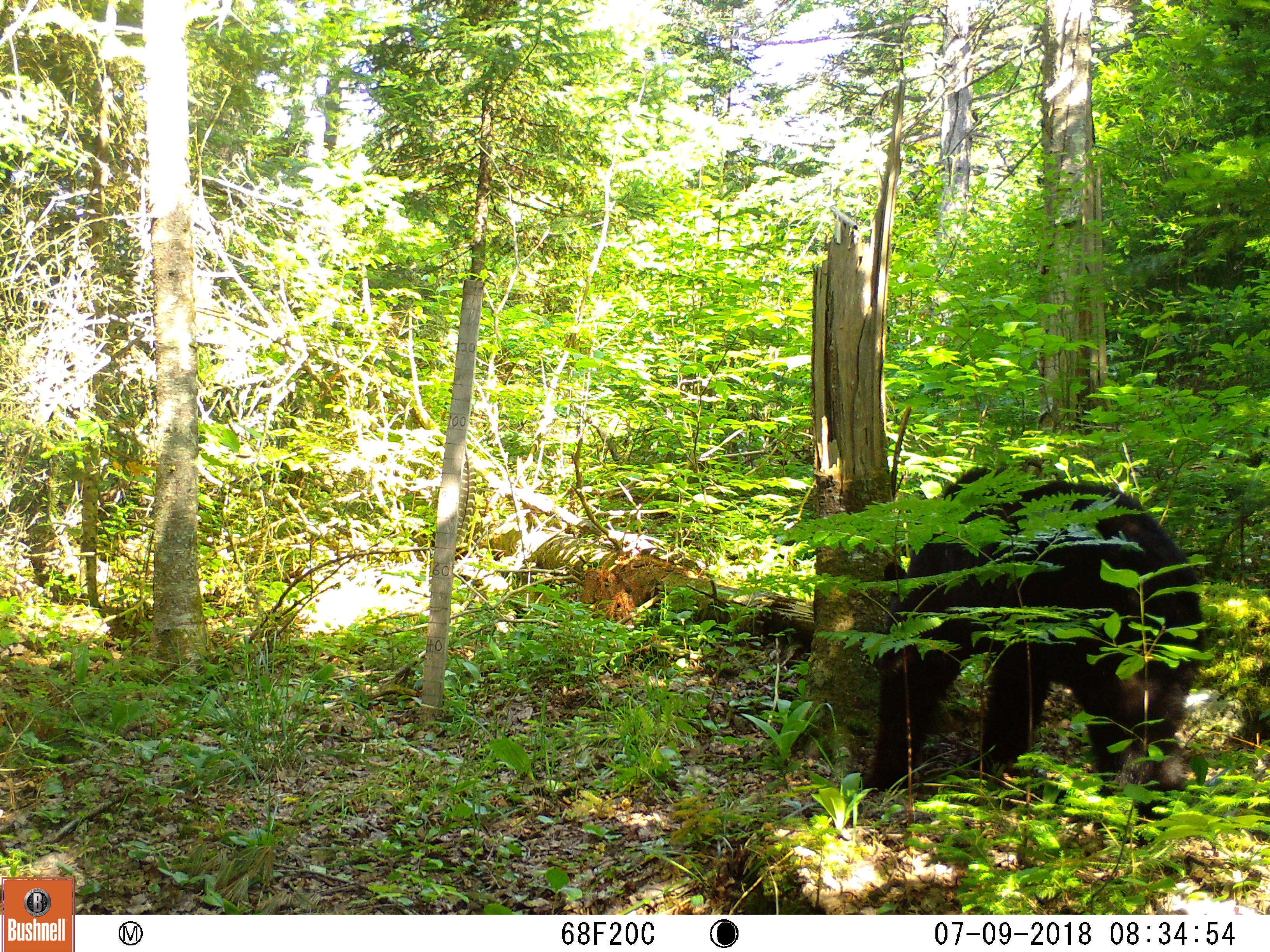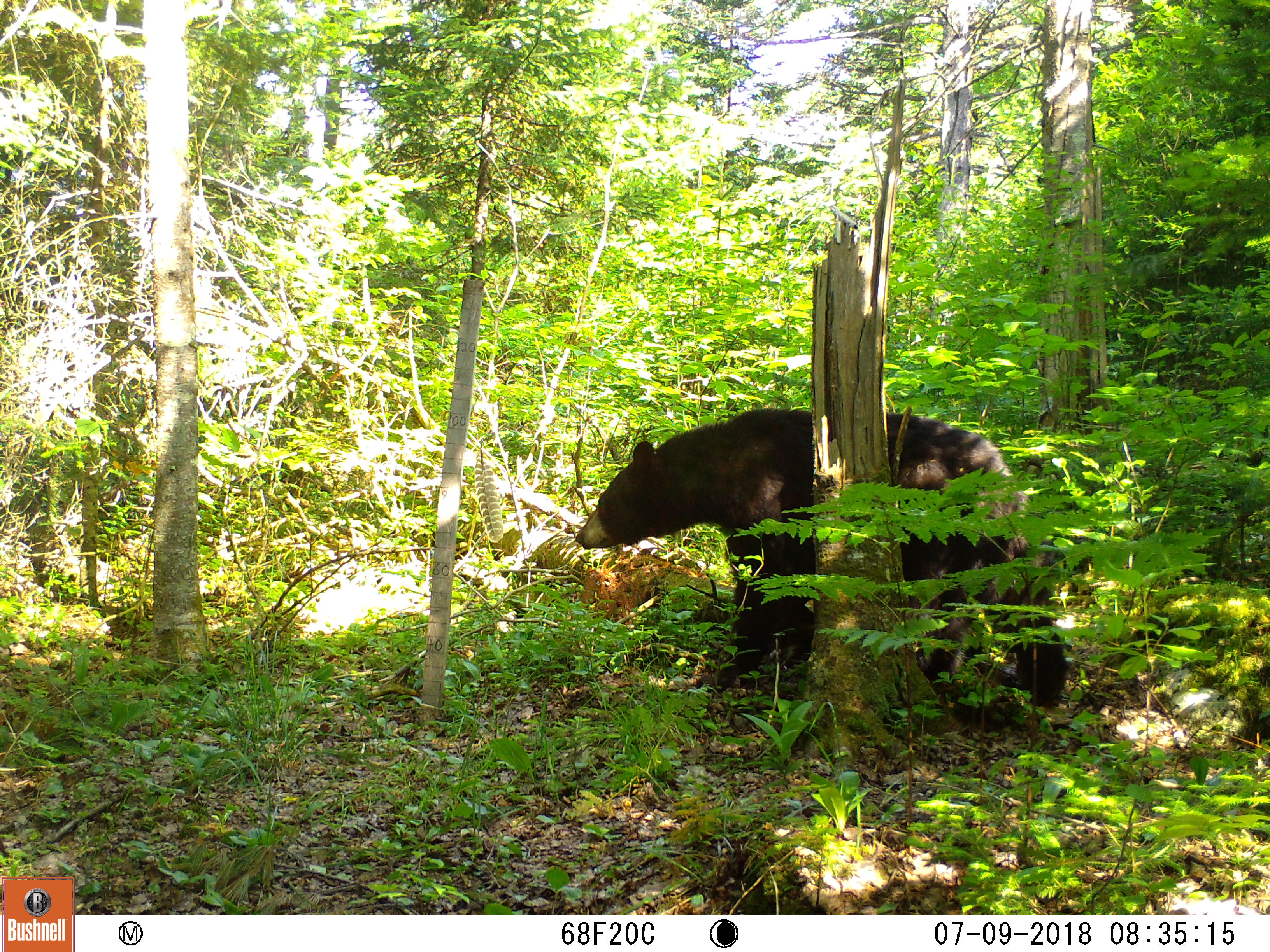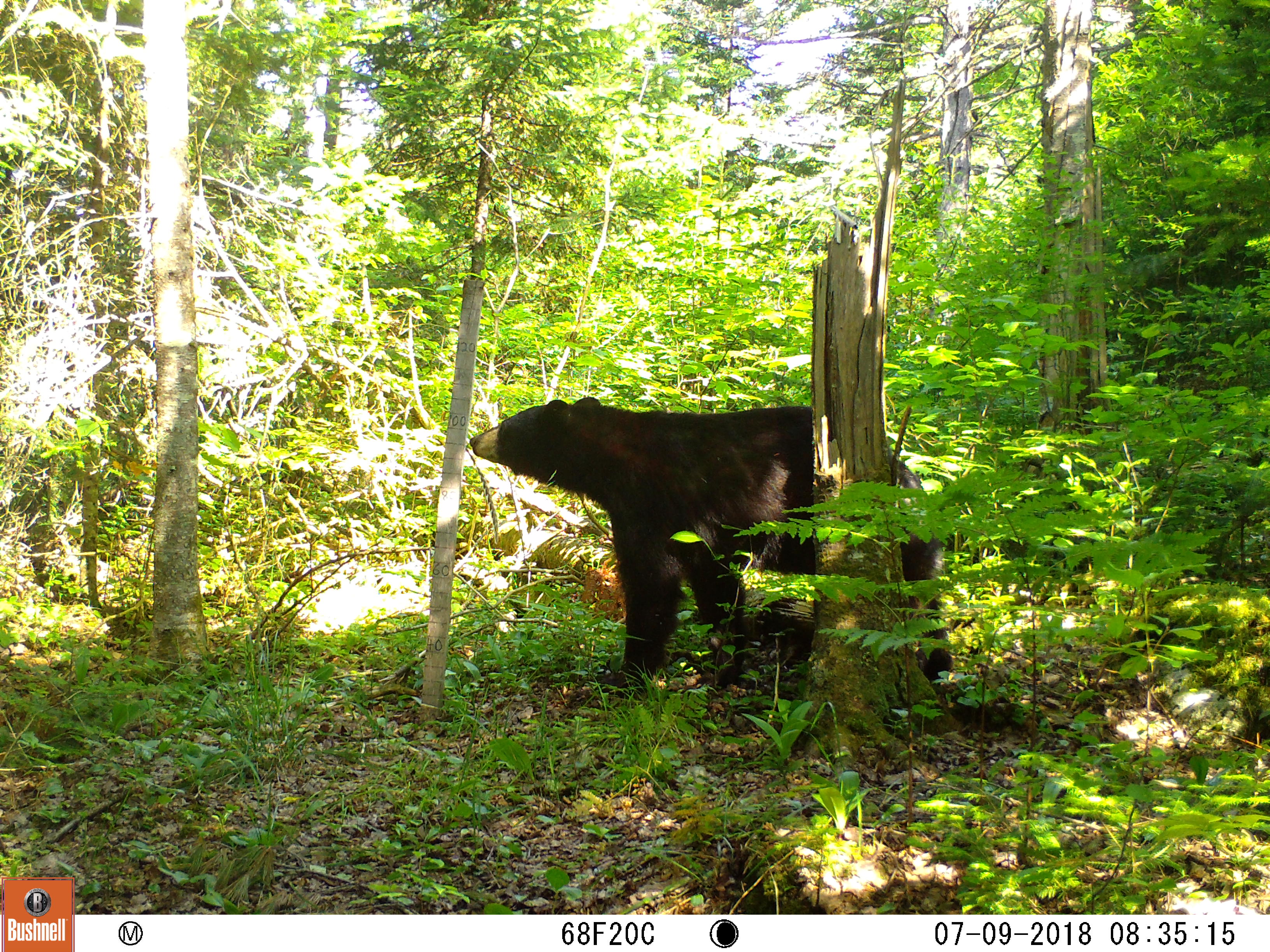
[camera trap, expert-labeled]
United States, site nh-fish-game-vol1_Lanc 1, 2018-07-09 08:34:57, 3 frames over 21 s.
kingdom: Animalia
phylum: Chordata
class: Mammalia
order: Carnivora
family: Ursidae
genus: Ursus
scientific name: Ursus americanus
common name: black bear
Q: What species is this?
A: Black bear (Ursus americanus).